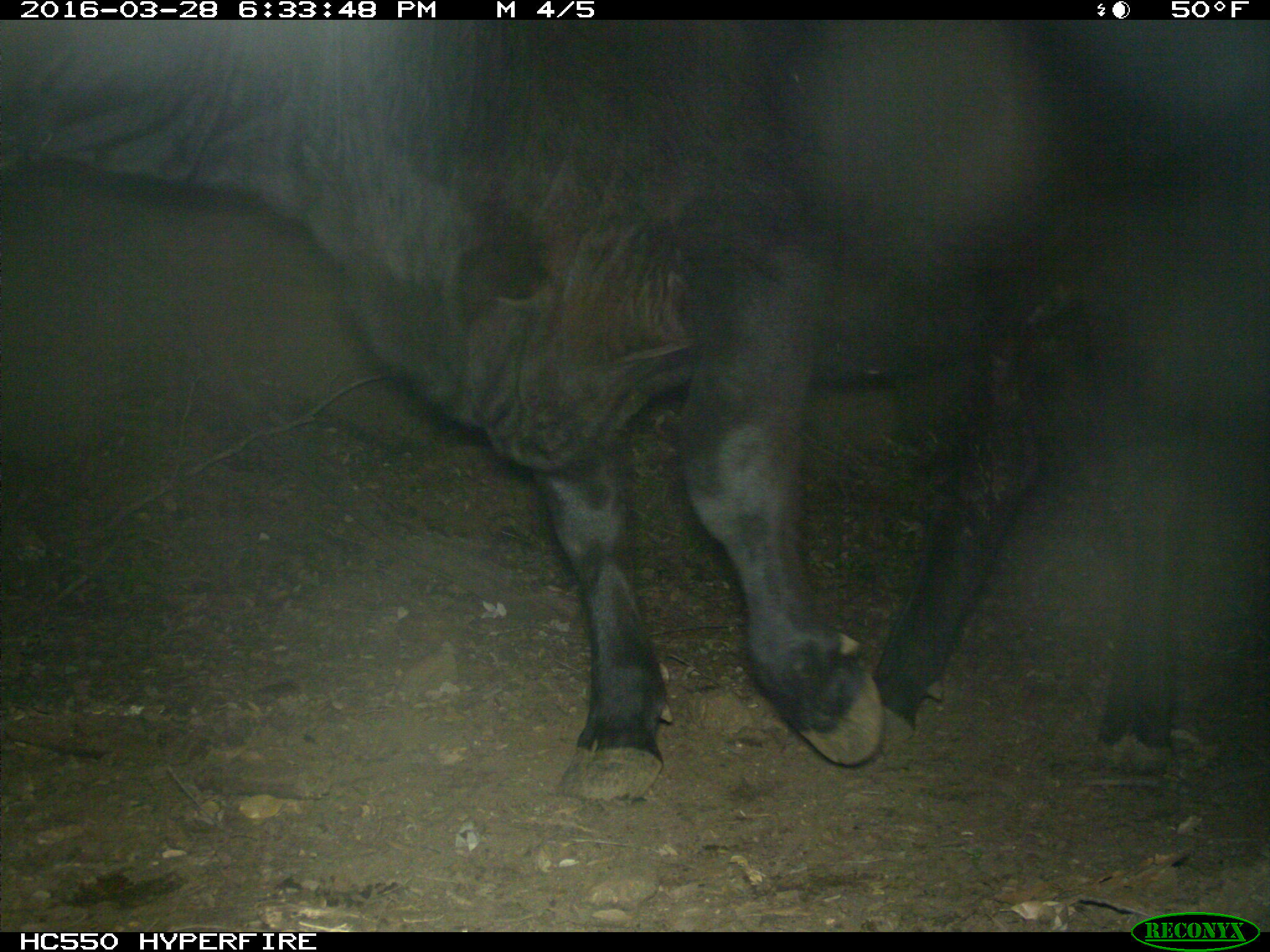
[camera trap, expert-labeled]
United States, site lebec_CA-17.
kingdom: Animalia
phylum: Chordata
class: Mammalia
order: Artiodactyla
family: Bovidae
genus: Bos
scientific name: Bos taurus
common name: domestic cow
Bos taurus (domestic cow).